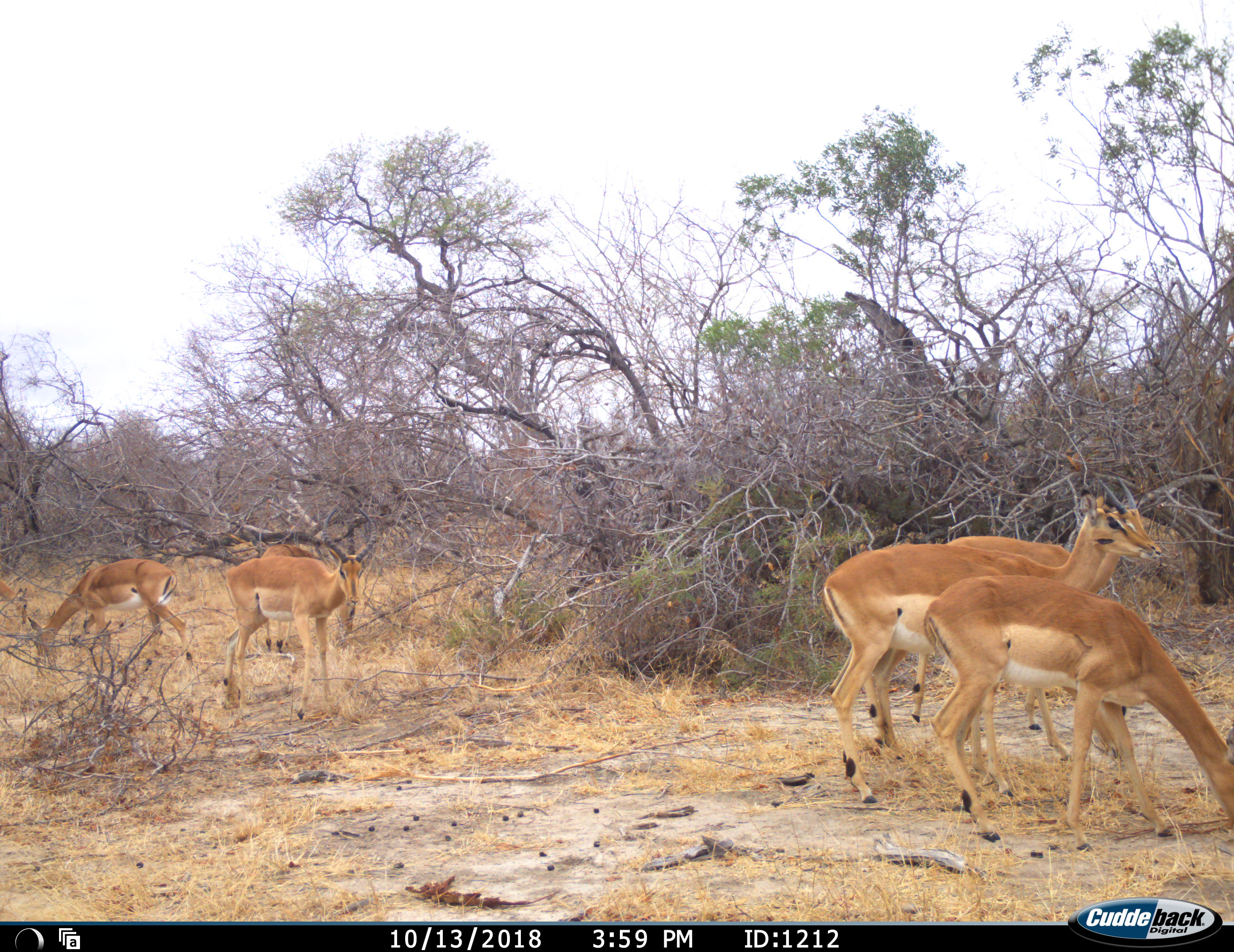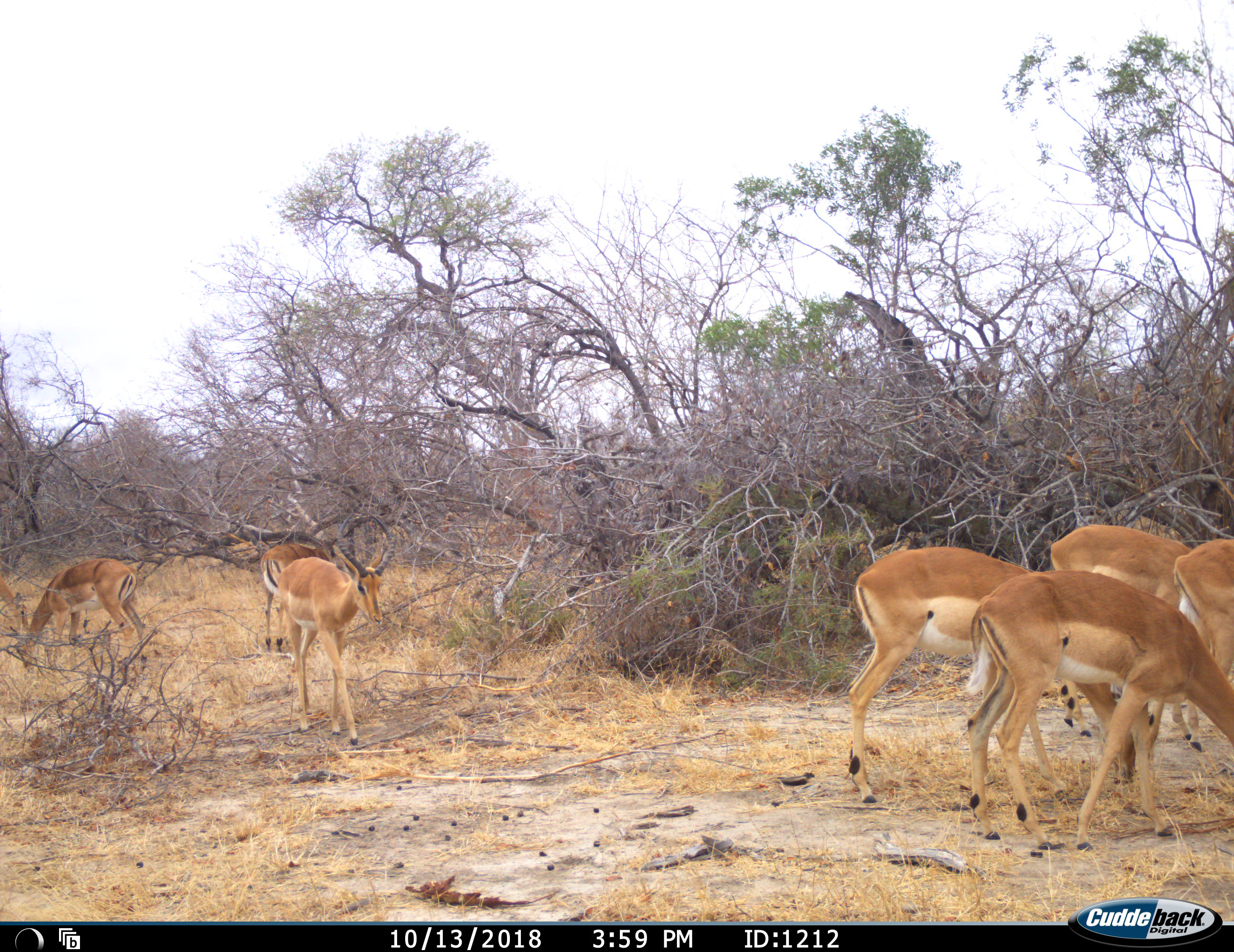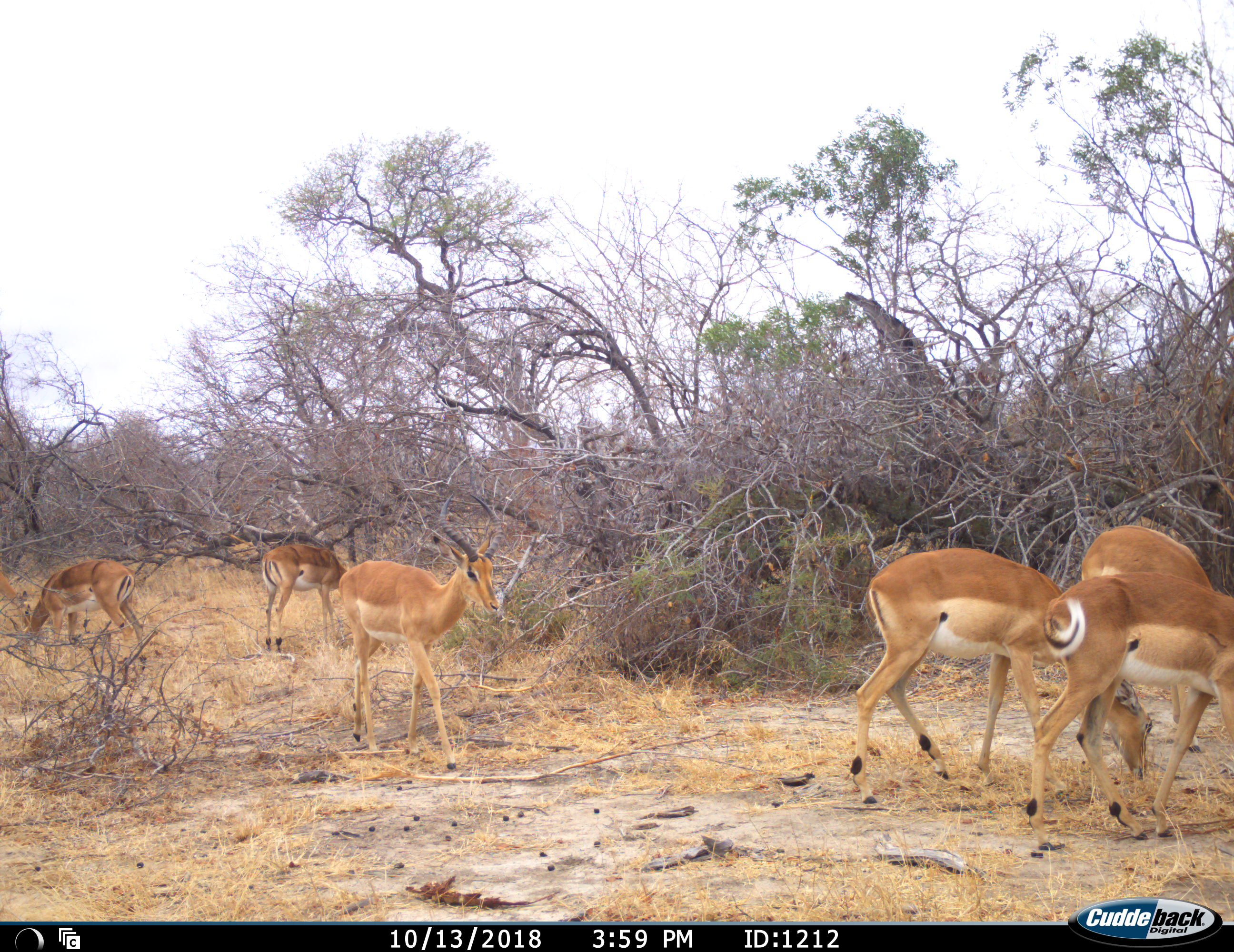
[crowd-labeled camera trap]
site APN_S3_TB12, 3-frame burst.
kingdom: Animalia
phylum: Chordata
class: Mammalia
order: Artiodactyla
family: Bovidae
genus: Aepyceros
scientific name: Aepyceros melampus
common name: impala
Impala (Aepyceros melampus), count 7. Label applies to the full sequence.